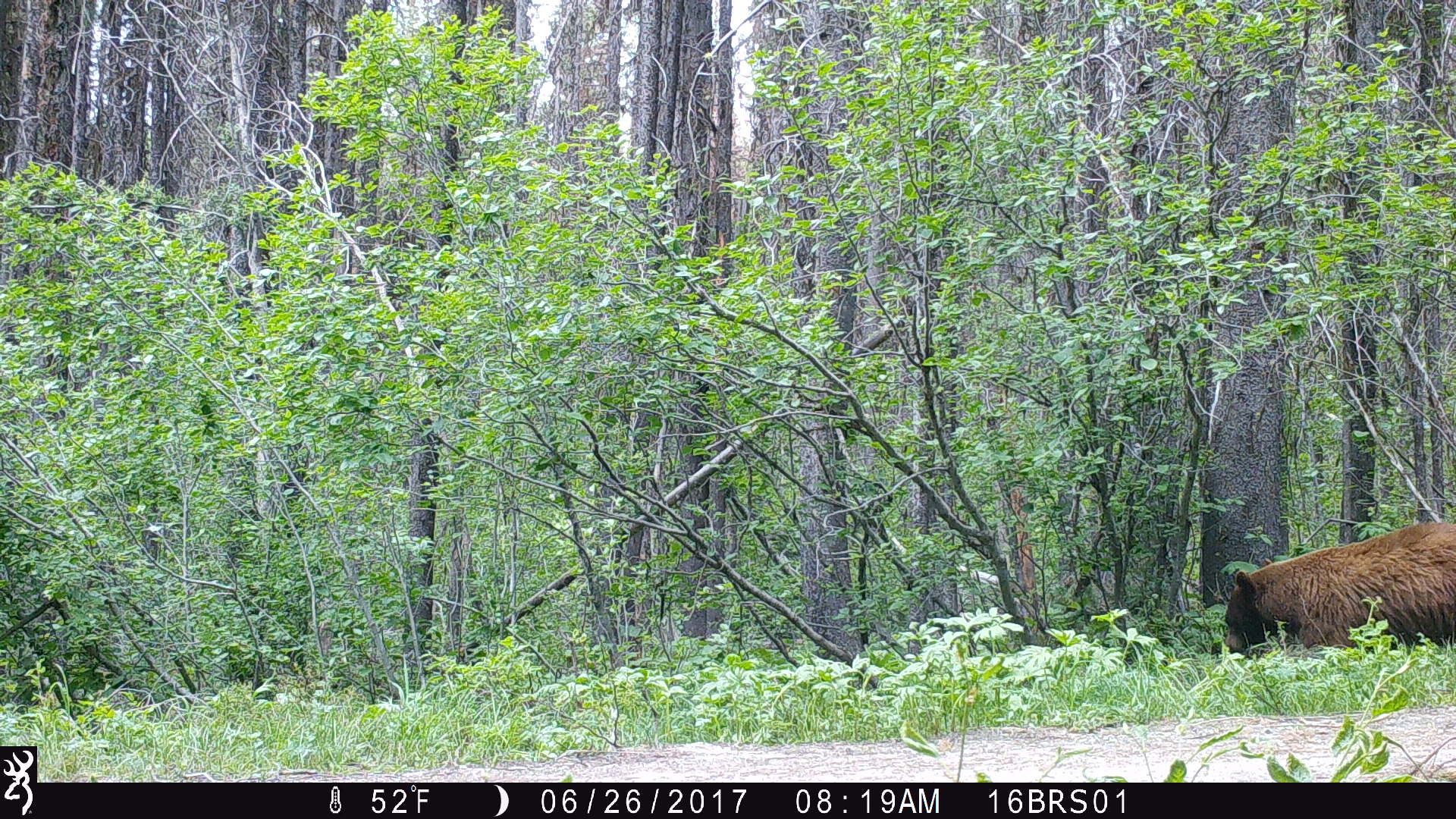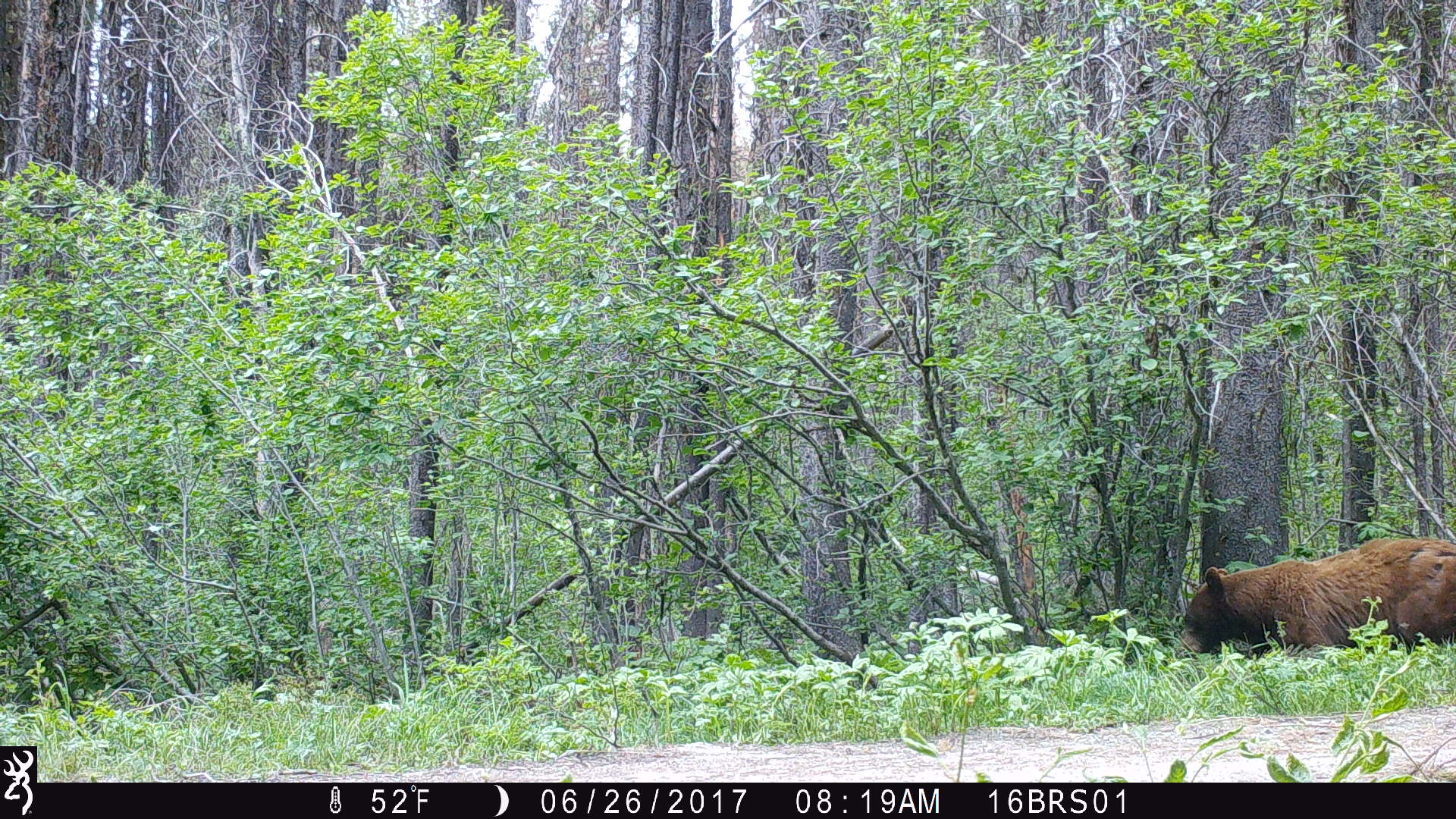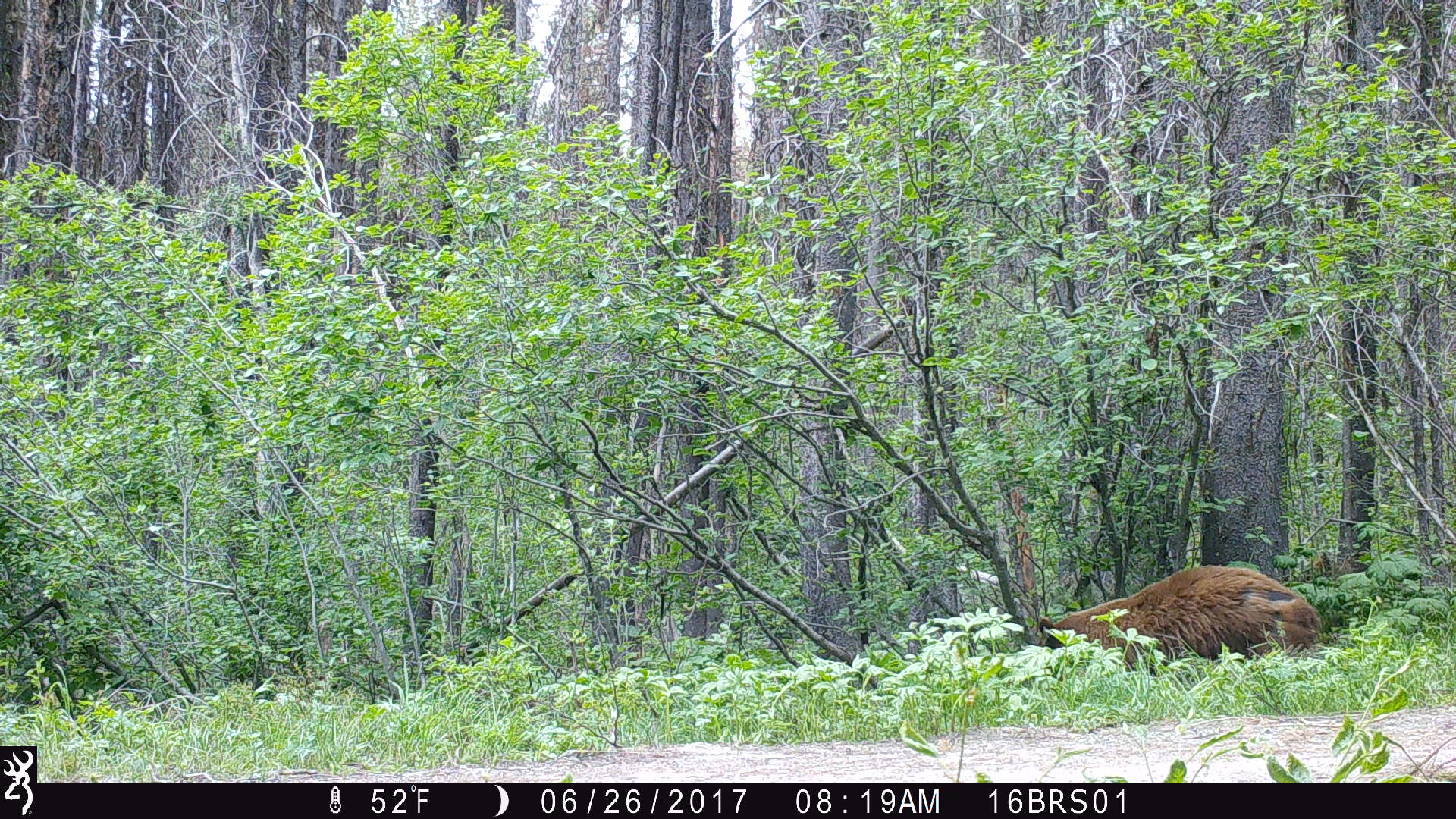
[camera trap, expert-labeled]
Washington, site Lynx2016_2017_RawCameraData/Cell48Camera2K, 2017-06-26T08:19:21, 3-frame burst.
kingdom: Animalia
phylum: Chordata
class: Mammalia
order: Carnivora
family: Ursidae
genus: Ursus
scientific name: Ursus americanus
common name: american black bear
Ursus americanus (american black bear). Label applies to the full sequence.